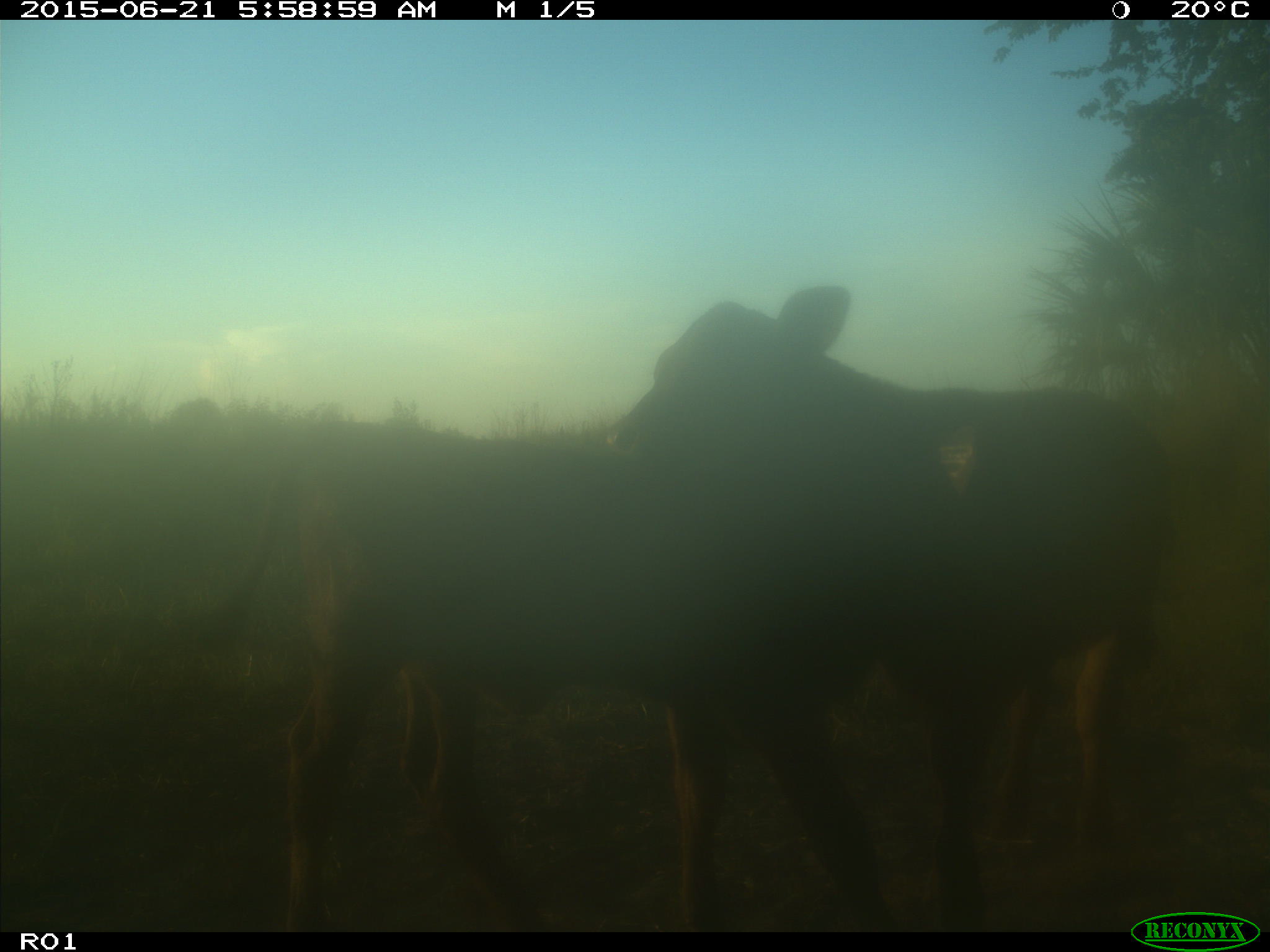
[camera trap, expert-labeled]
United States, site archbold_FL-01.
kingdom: Animalia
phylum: Chordata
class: Mammalia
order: Artiodactyla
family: Bovidae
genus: Bos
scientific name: Bos taurus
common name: domestic cow